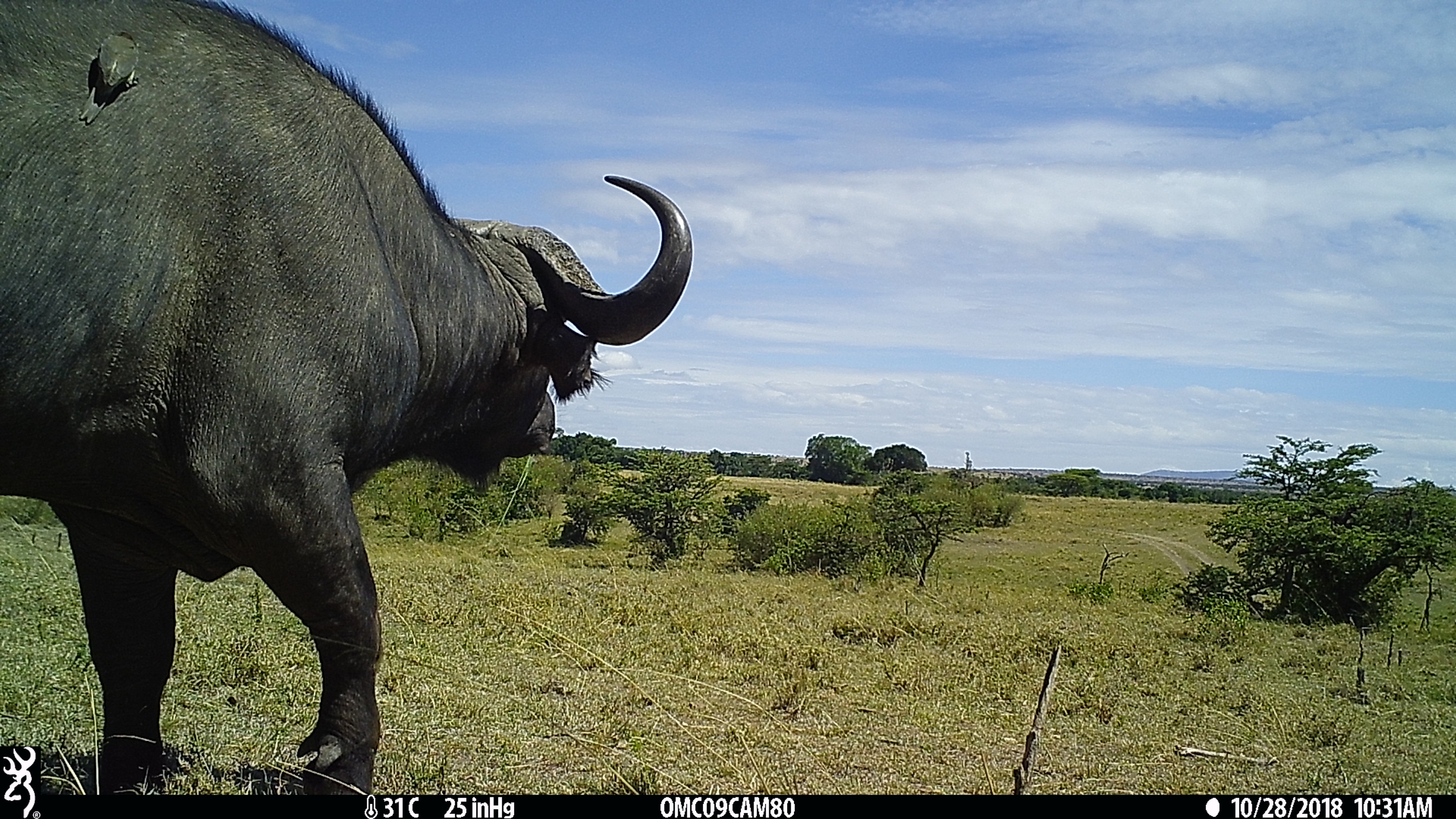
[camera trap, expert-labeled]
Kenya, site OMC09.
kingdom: Animalia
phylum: Chordata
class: Mammalia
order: Artiodactyla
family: Bovidae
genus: Syncerus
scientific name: Syncerus caffer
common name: buffalo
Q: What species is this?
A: Buffalo (Syncerus caffer).